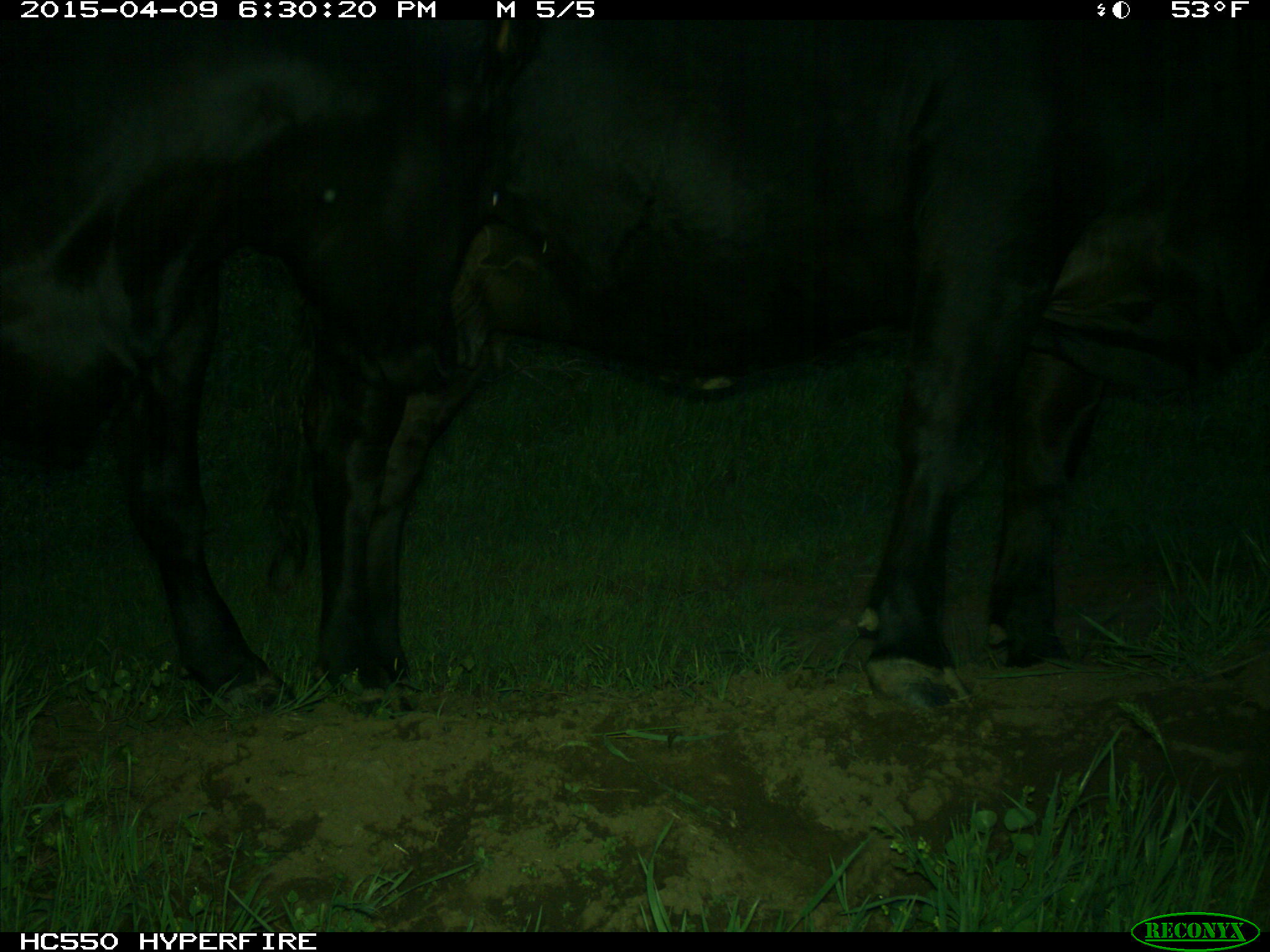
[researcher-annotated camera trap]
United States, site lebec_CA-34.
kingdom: Animalia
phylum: Chordata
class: Mammalia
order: Artiodactyla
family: Bovidae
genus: Bos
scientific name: Bos taurus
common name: domestic cow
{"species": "Bos taurus (domestic cow)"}